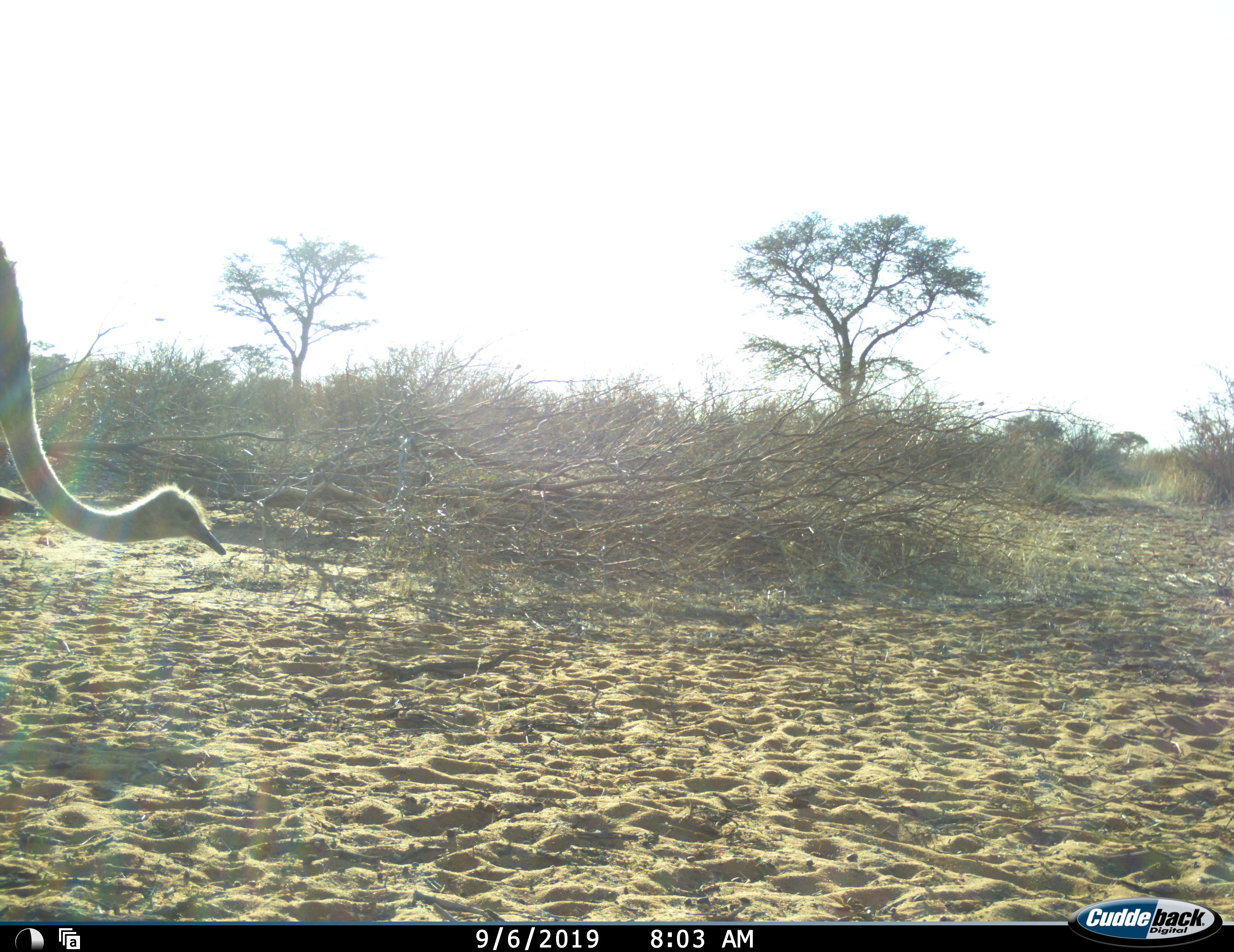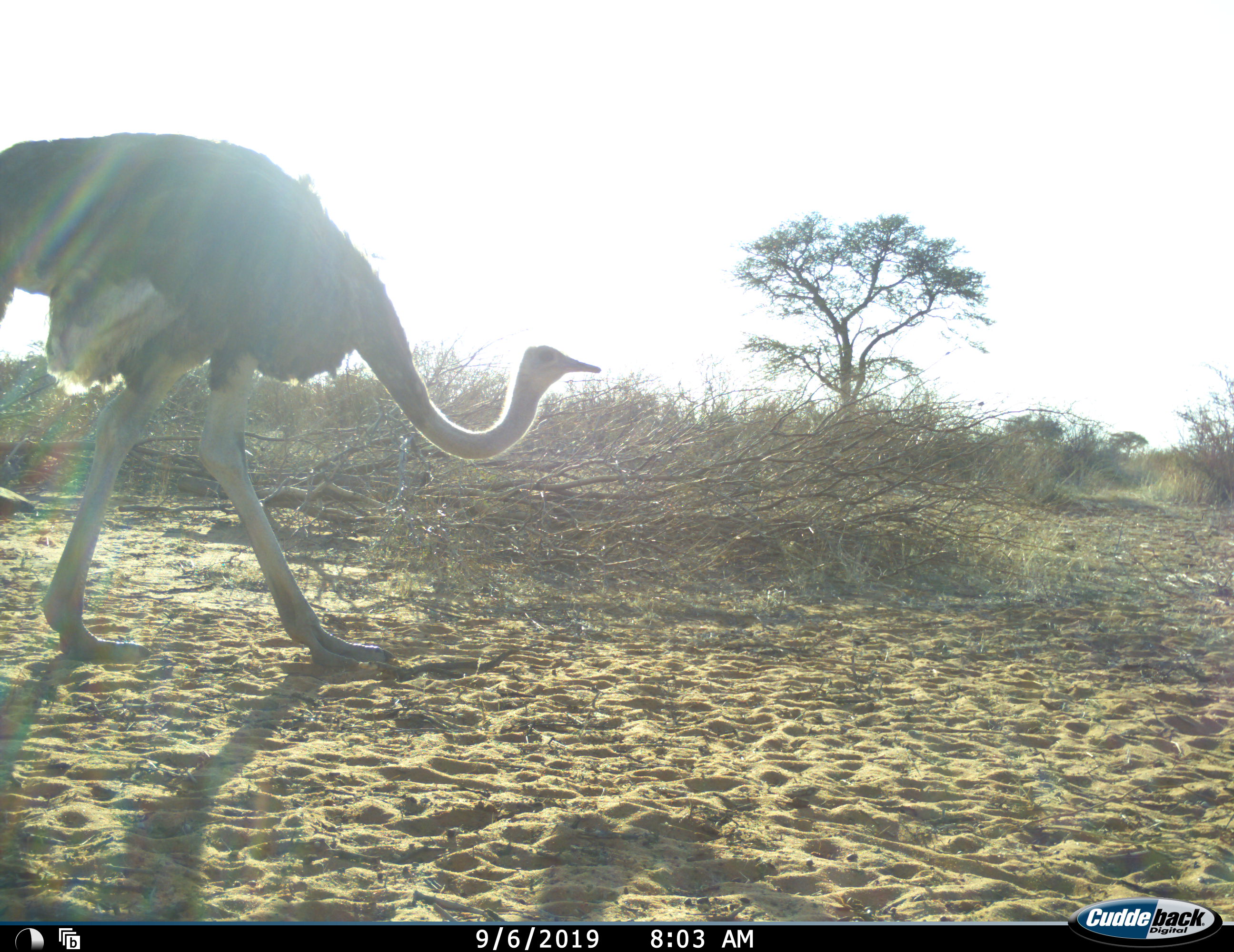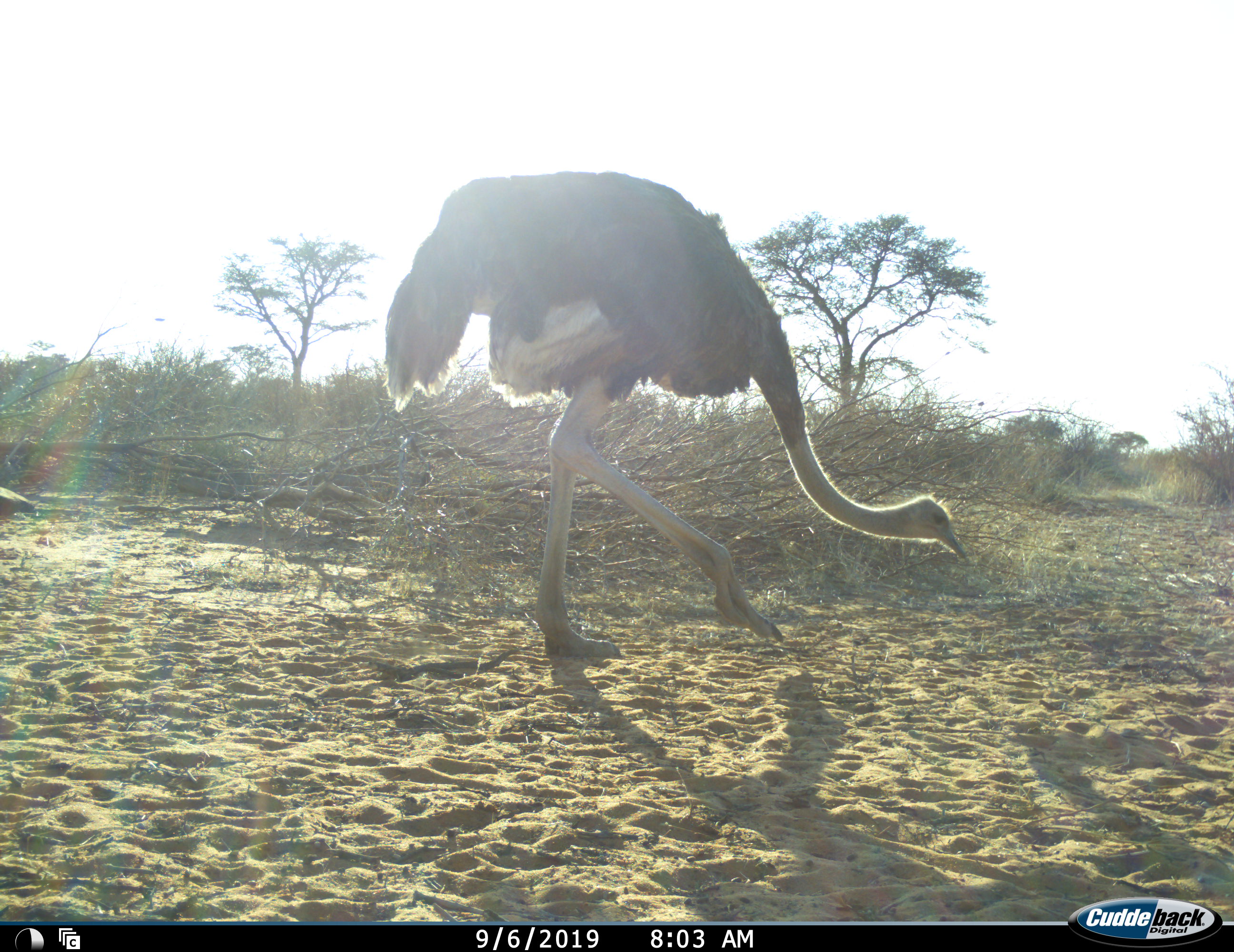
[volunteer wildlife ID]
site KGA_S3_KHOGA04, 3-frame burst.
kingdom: Animalia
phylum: Chordata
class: Aves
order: Struthioniformes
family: Struthionidae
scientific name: Struthionidae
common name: ostrich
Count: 1.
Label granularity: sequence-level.